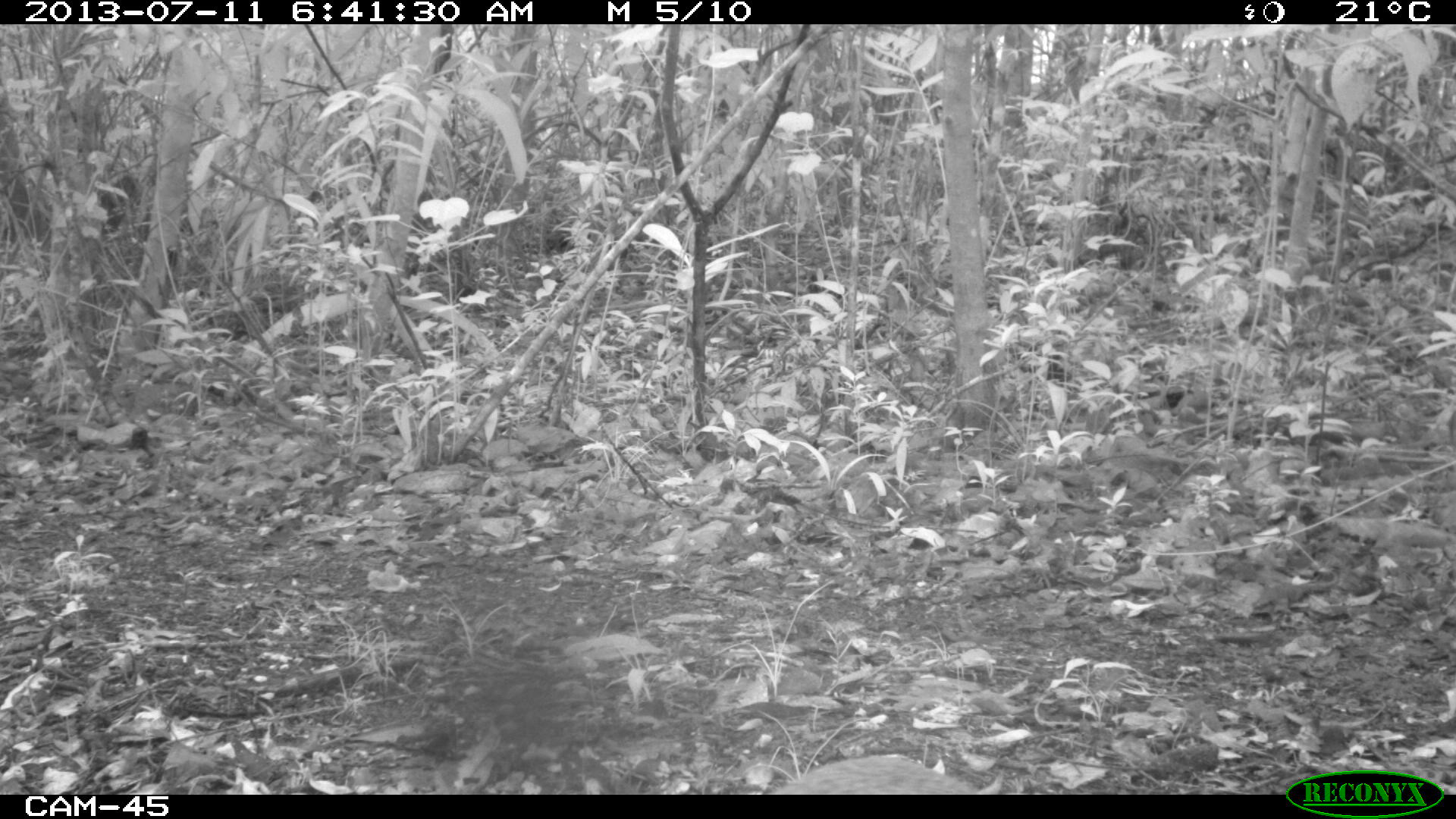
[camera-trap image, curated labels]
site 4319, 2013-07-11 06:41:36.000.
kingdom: Animalia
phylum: Chordata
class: Mammalia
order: Rodentia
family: Dasyproctidae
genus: Dasyprocta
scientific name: Dasyprocta punctata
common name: central american agouti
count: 1